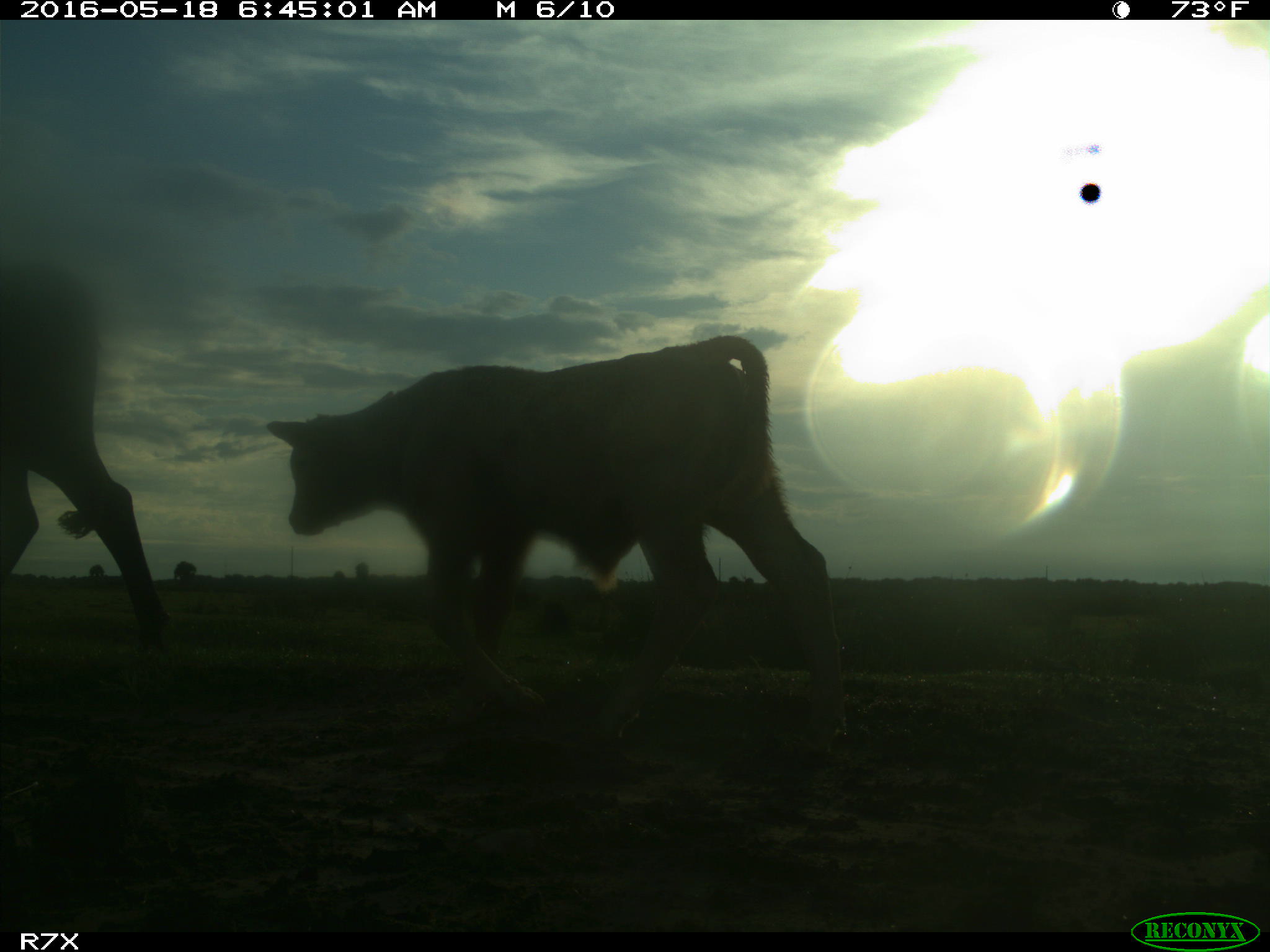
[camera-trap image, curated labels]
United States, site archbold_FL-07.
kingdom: Animalia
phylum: Chordata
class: Mammalia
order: Artiodactyla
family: Bovidae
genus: Bos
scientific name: Bos taurus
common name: domestic cow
Bos taurus (domestic cow).